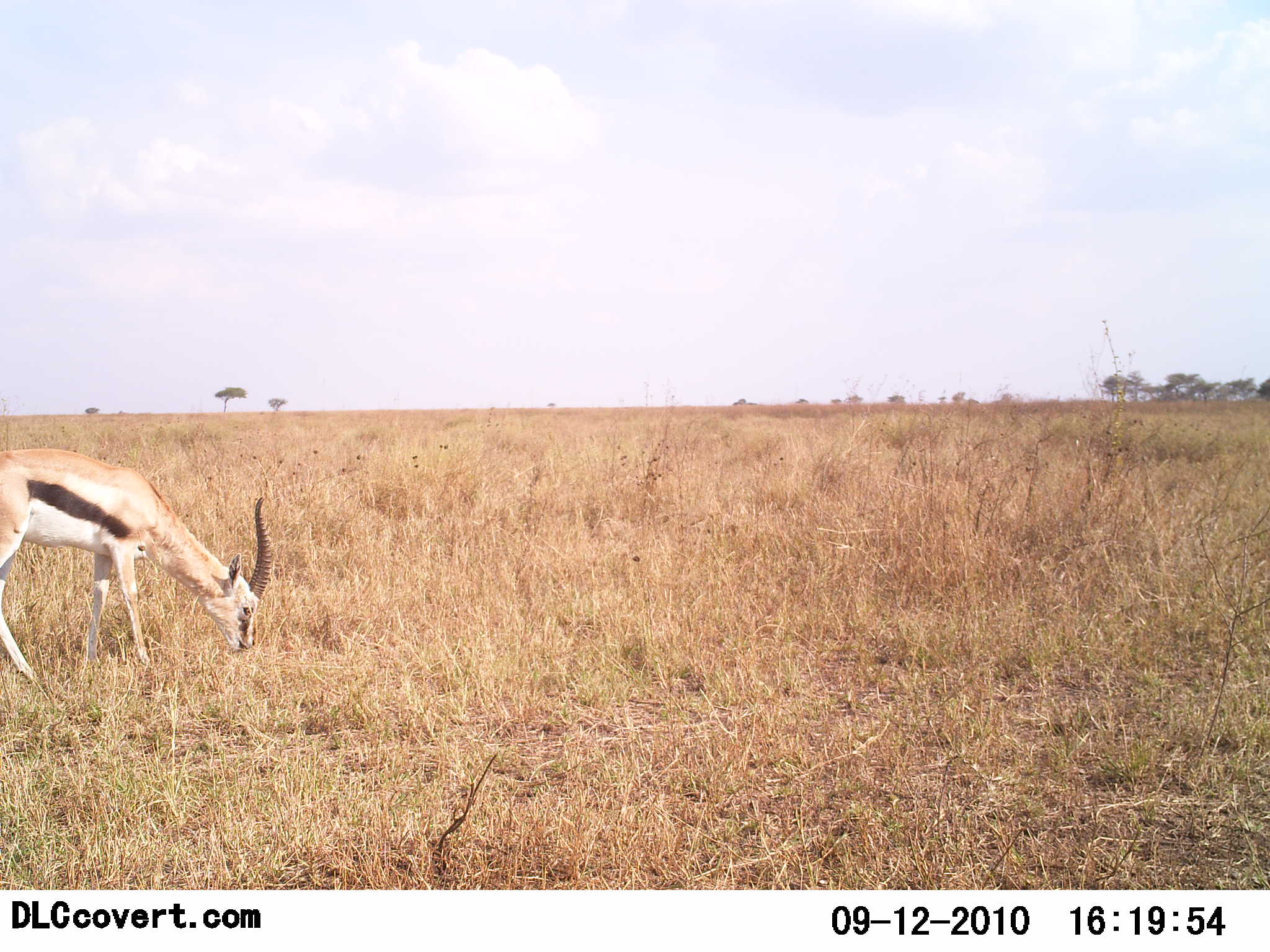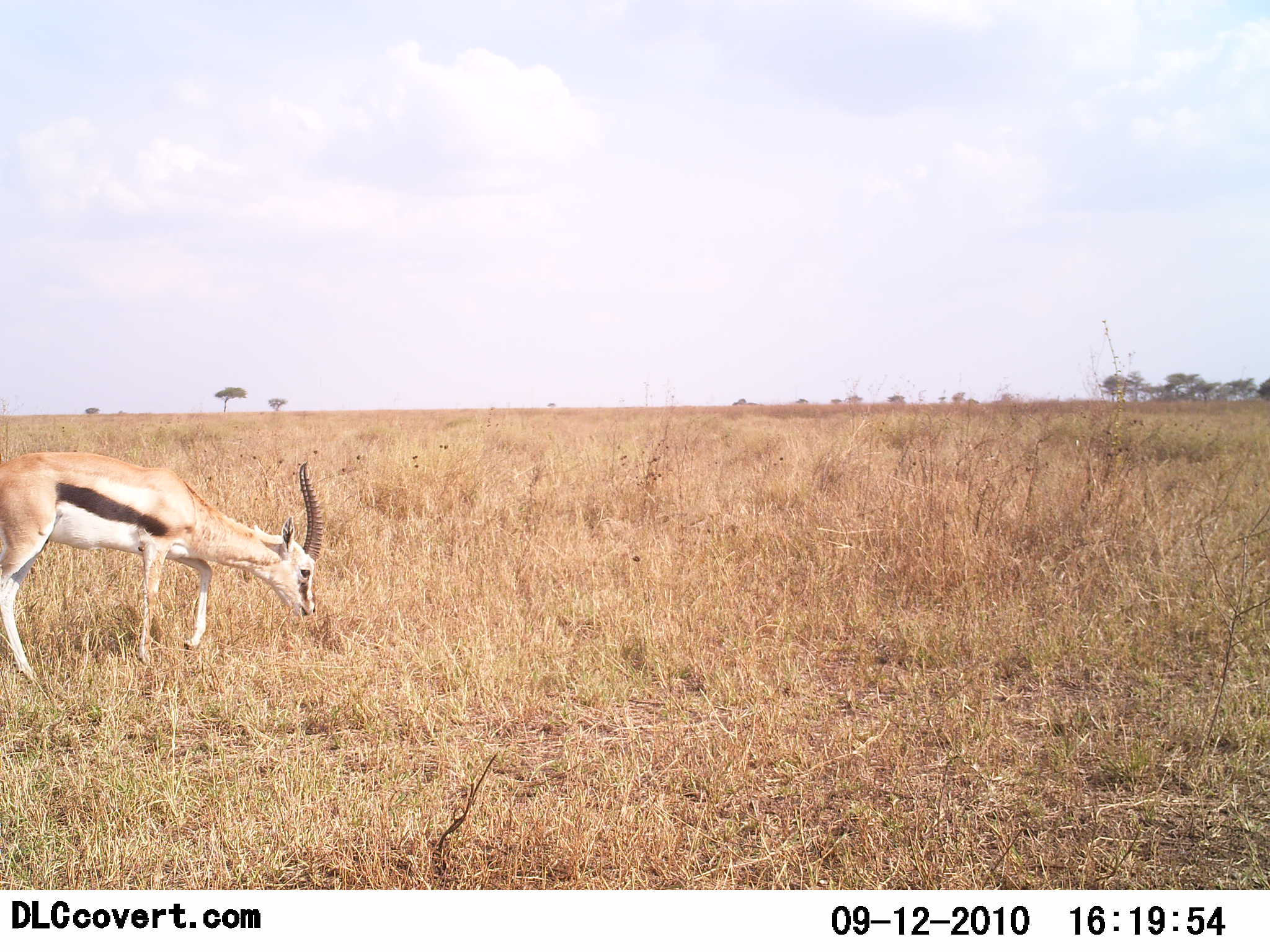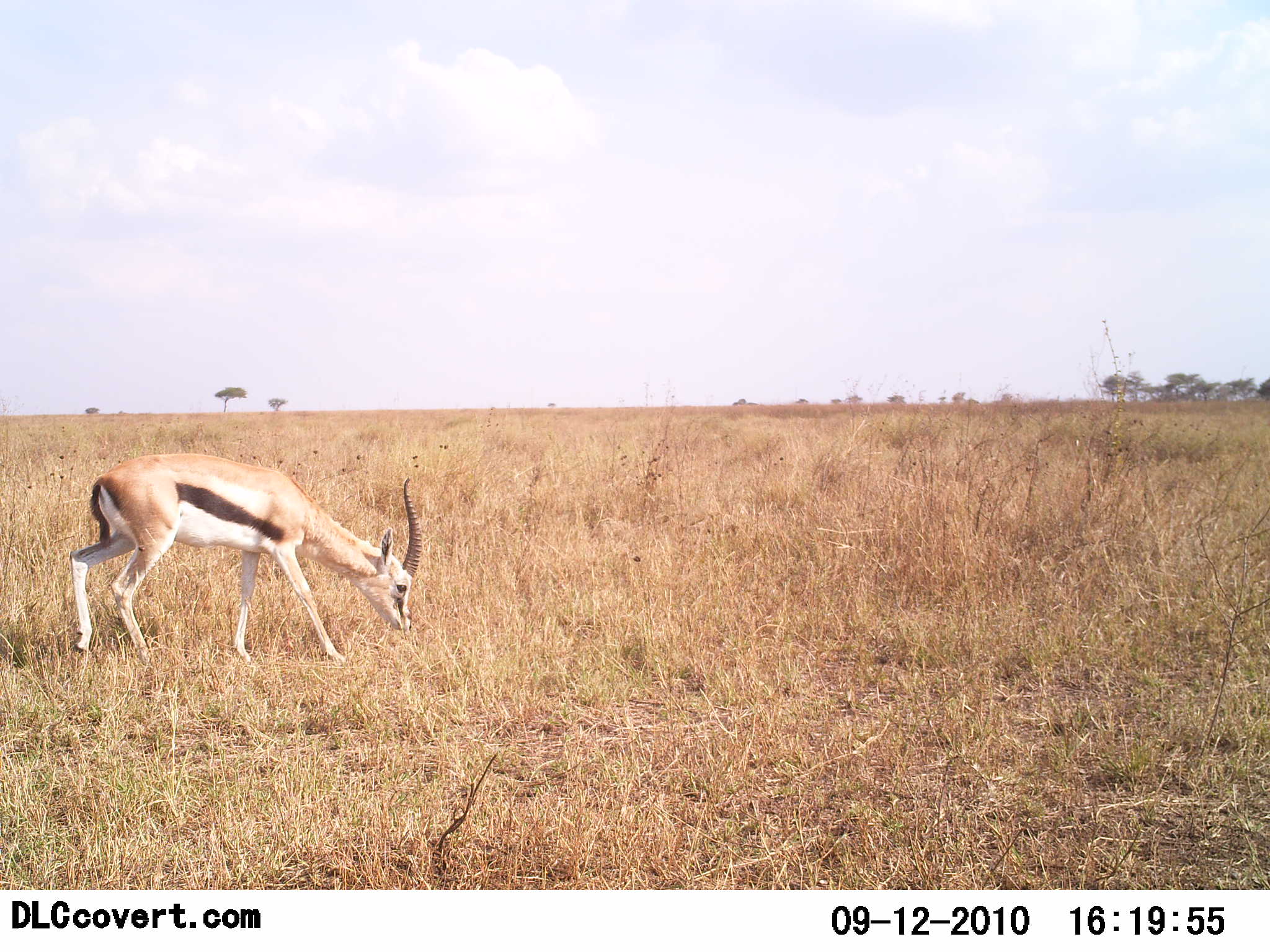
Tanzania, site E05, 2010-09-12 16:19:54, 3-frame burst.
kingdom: Animalia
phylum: Chordata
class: Mammalia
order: Artiodactyla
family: Bovidae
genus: Eudorcas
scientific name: Eudorcas thomsonii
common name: thomson's gazelle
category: gazellethomsons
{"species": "gazellethomsons (thomson's gazelle) (Eudorcas thomsonii)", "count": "1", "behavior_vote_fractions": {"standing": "7%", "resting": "0%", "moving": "36%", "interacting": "0%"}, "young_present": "0%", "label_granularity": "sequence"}